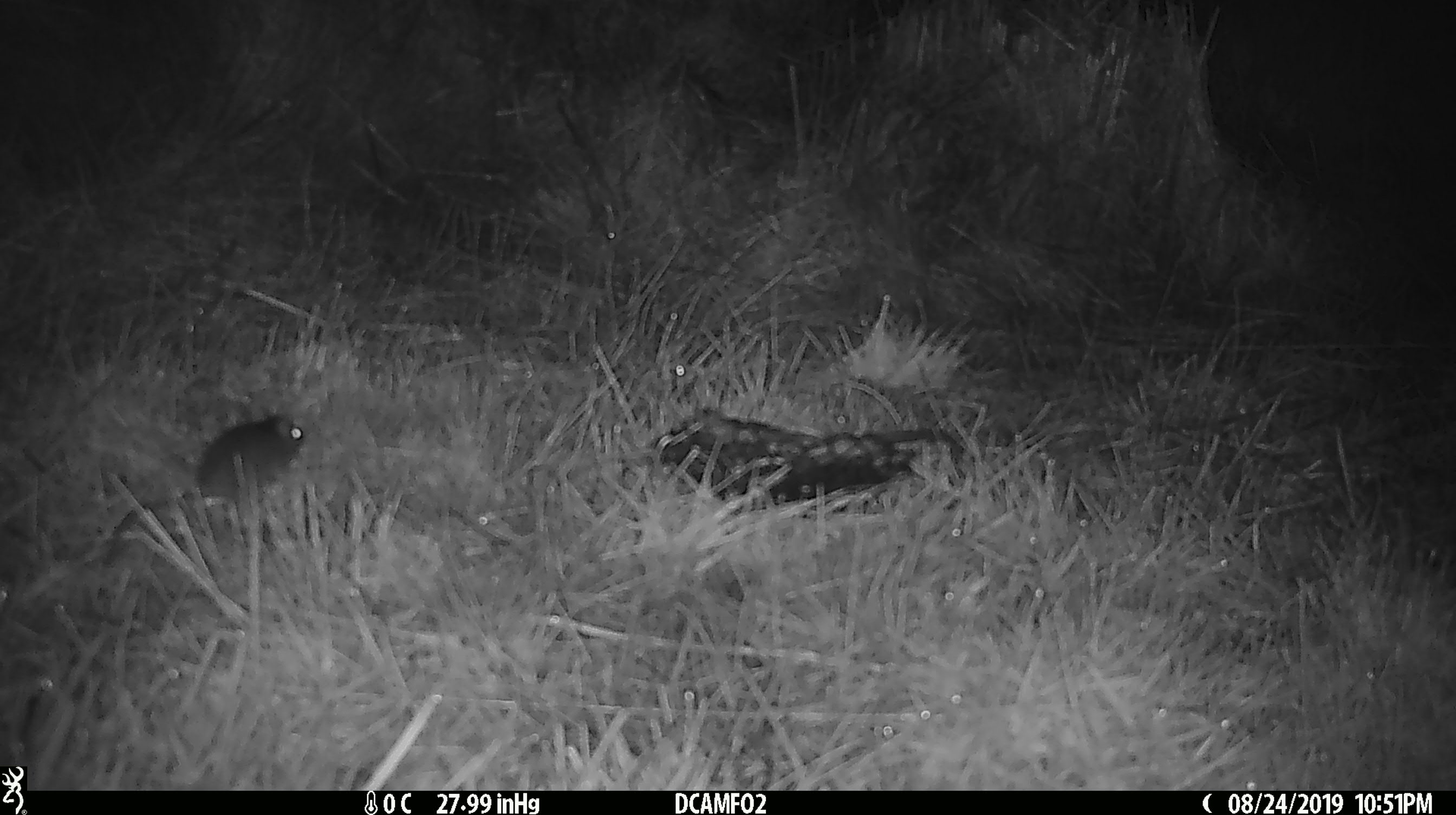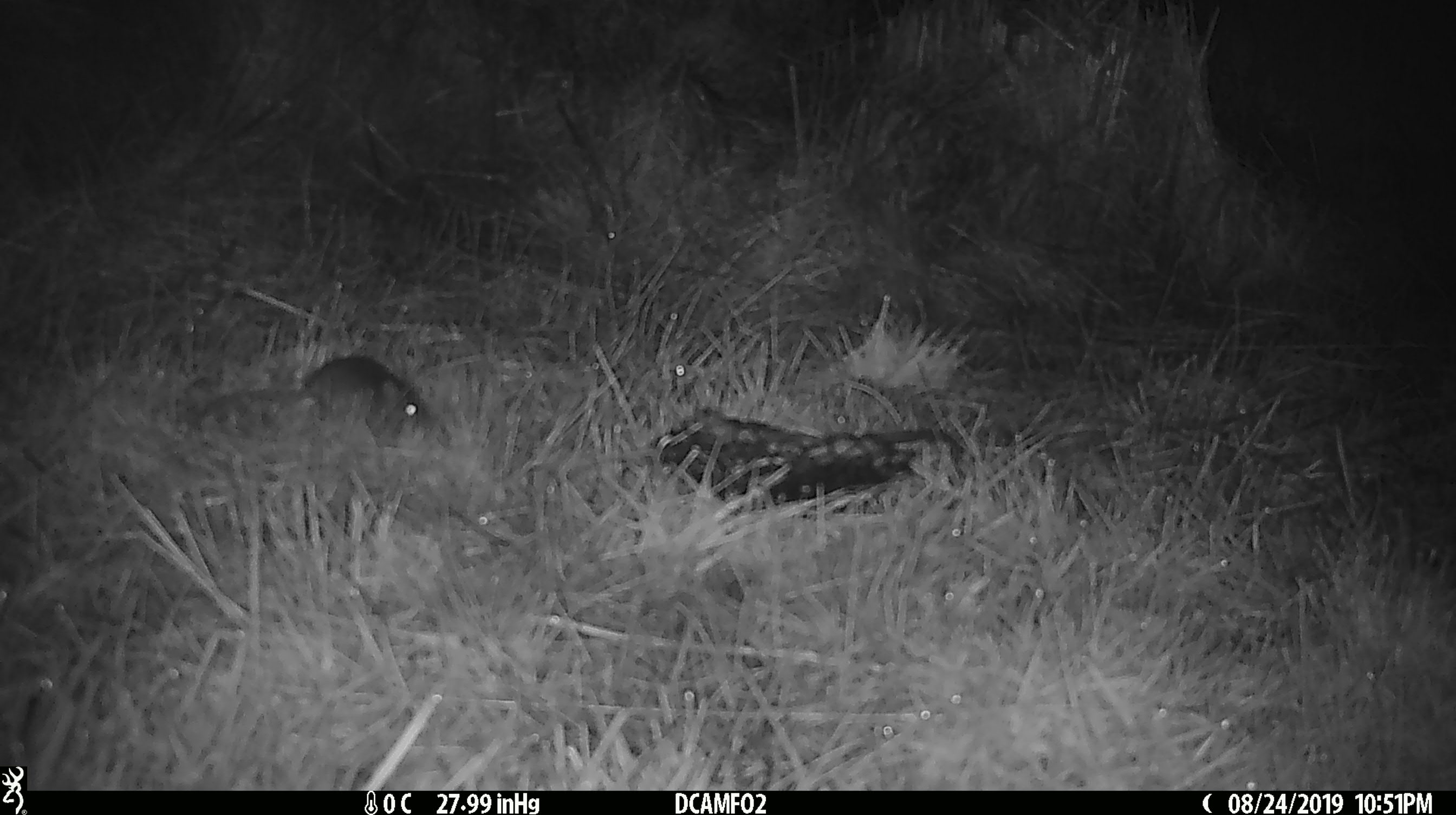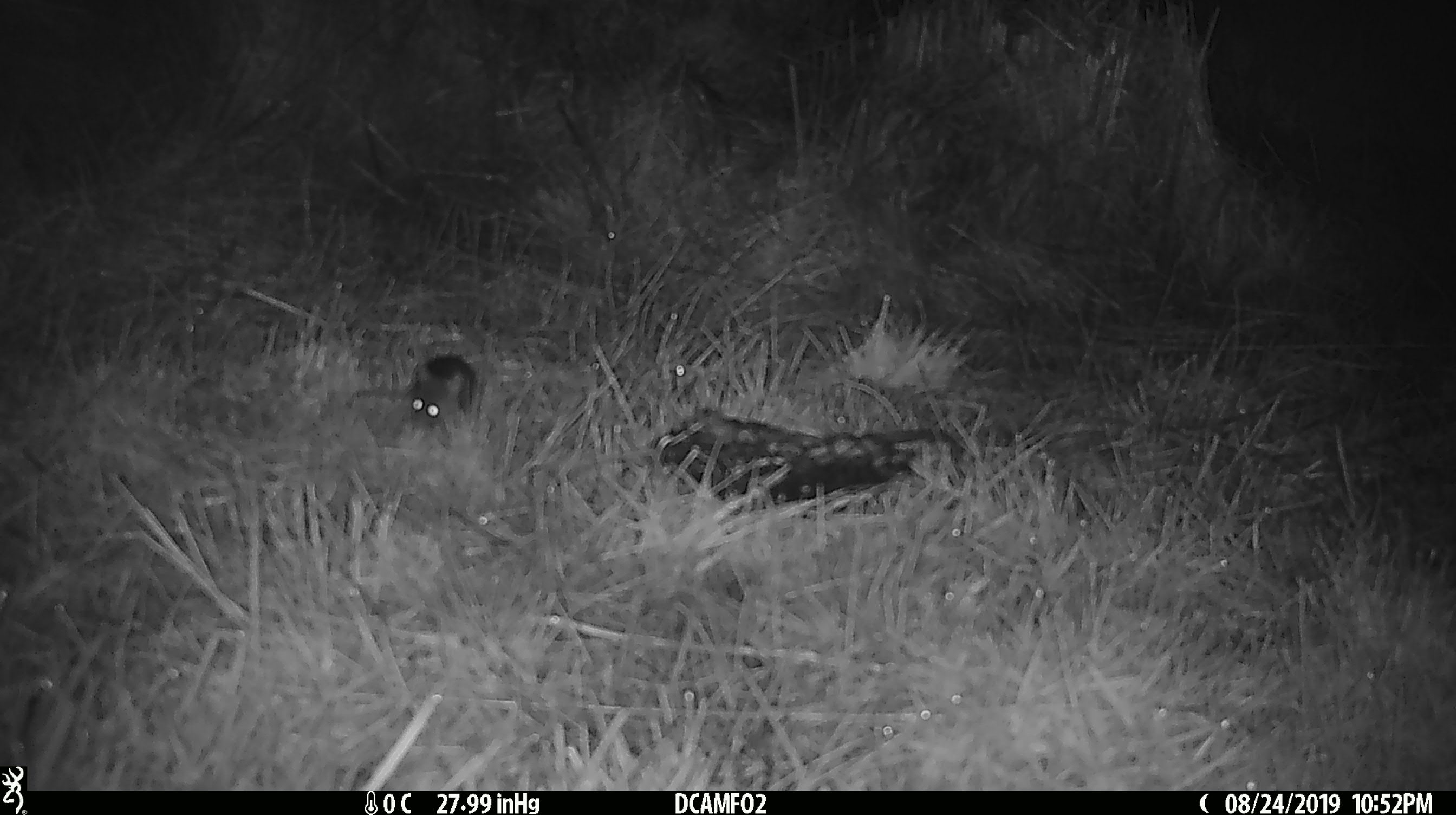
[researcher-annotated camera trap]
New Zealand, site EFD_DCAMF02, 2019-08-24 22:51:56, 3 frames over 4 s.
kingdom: Animalia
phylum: Chordata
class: Mammalia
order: Rodentia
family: Muridae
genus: Mus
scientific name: Mus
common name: mouse